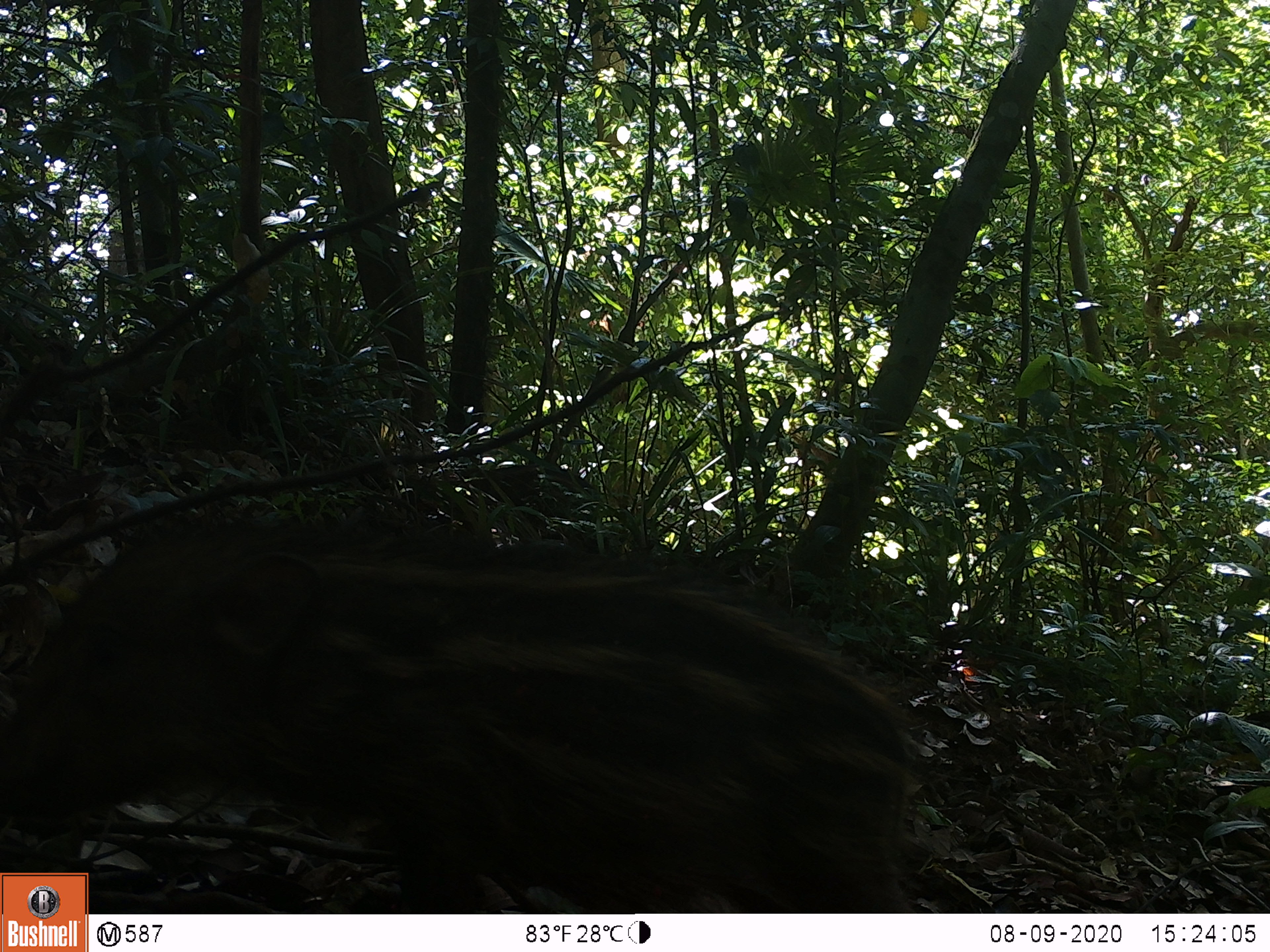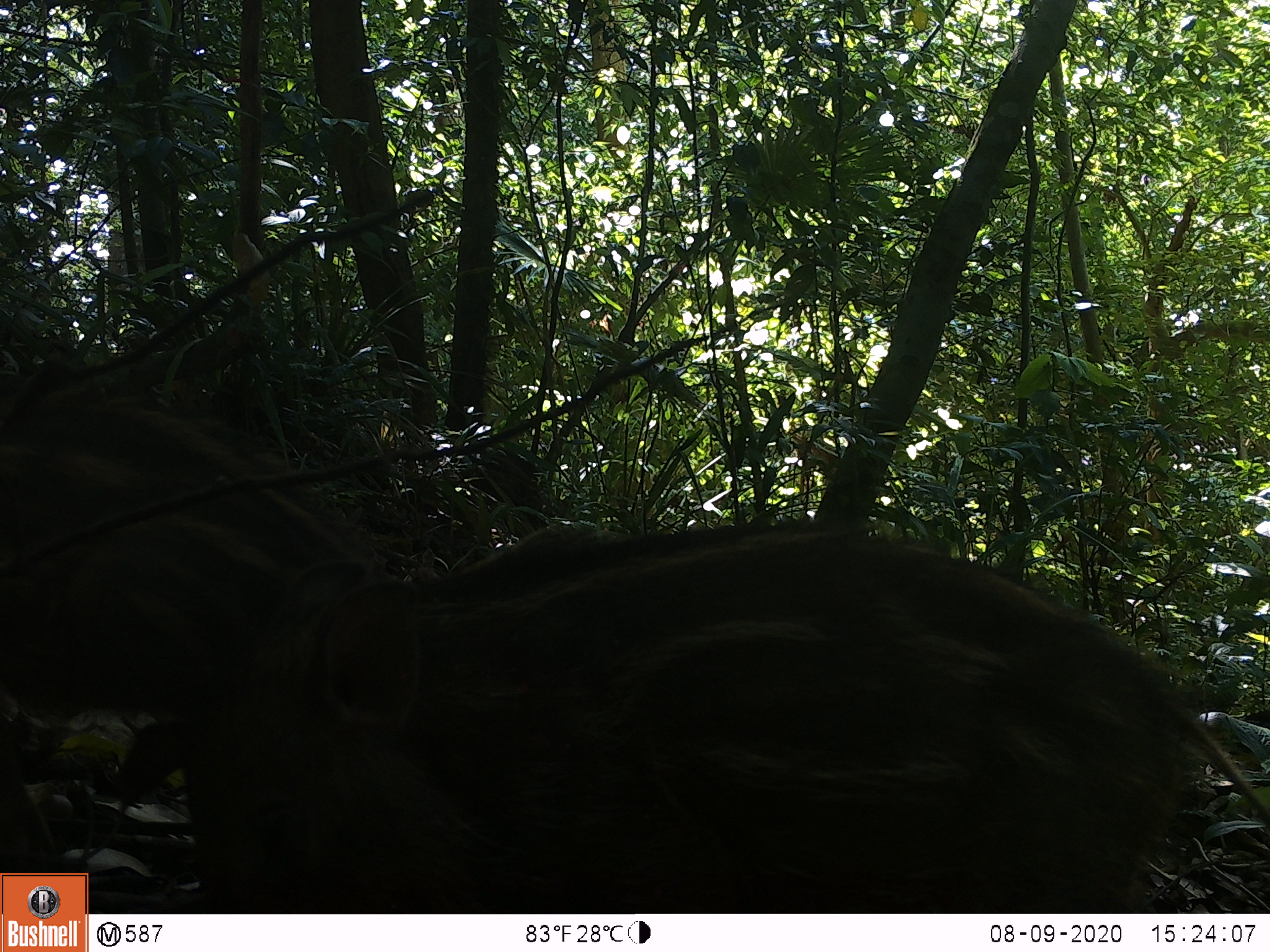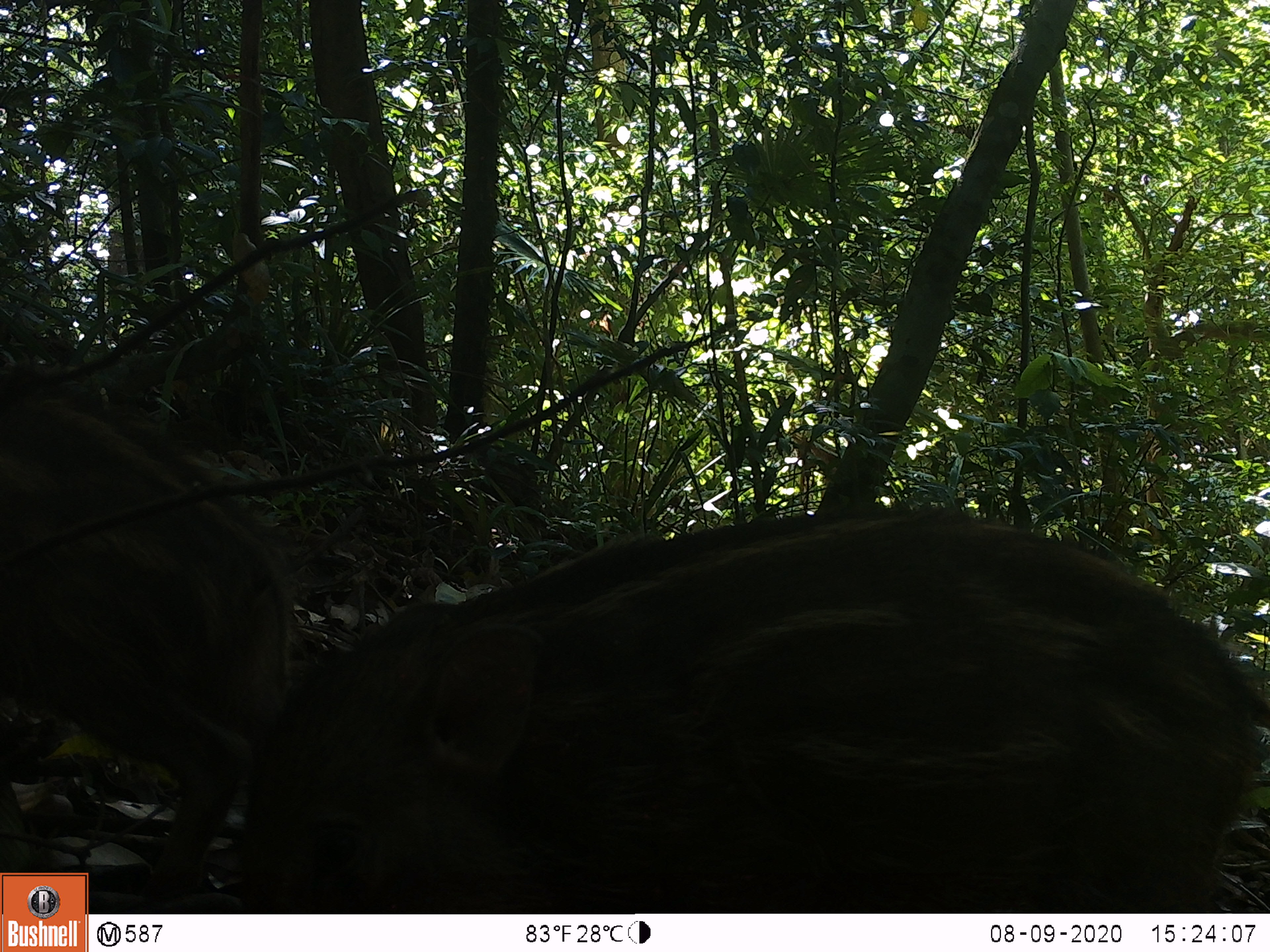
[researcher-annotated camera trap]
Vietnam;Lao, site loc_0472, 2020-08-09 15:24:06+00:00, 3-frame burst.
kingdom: Animalia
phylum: Chordata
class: Mammalia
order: Artiodactyla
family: Suidae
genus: Sus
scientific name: Sus scrofa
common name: eurasian wild pig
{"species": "eurasian wild pig (Sus scrofa)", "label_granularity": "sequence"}